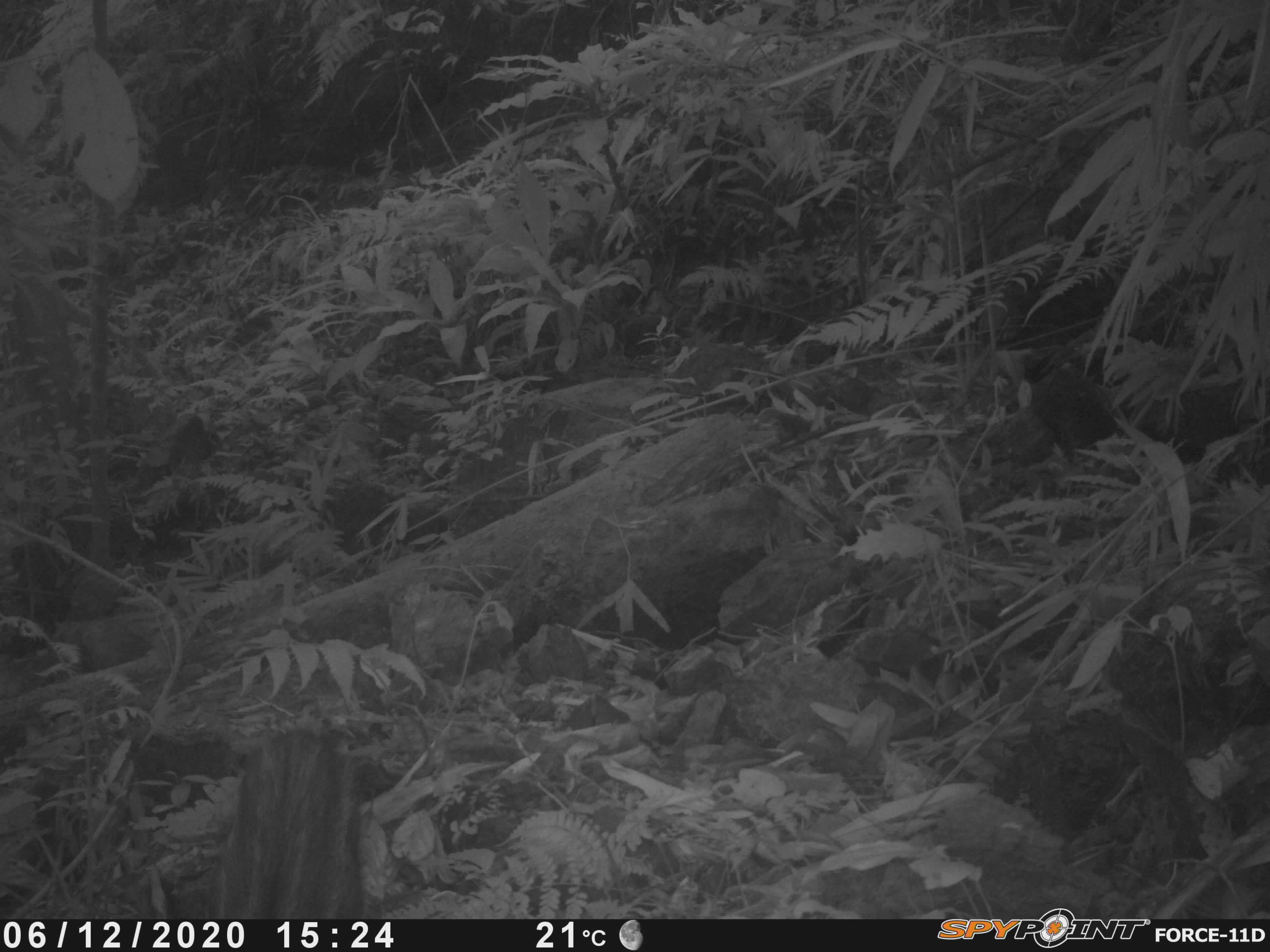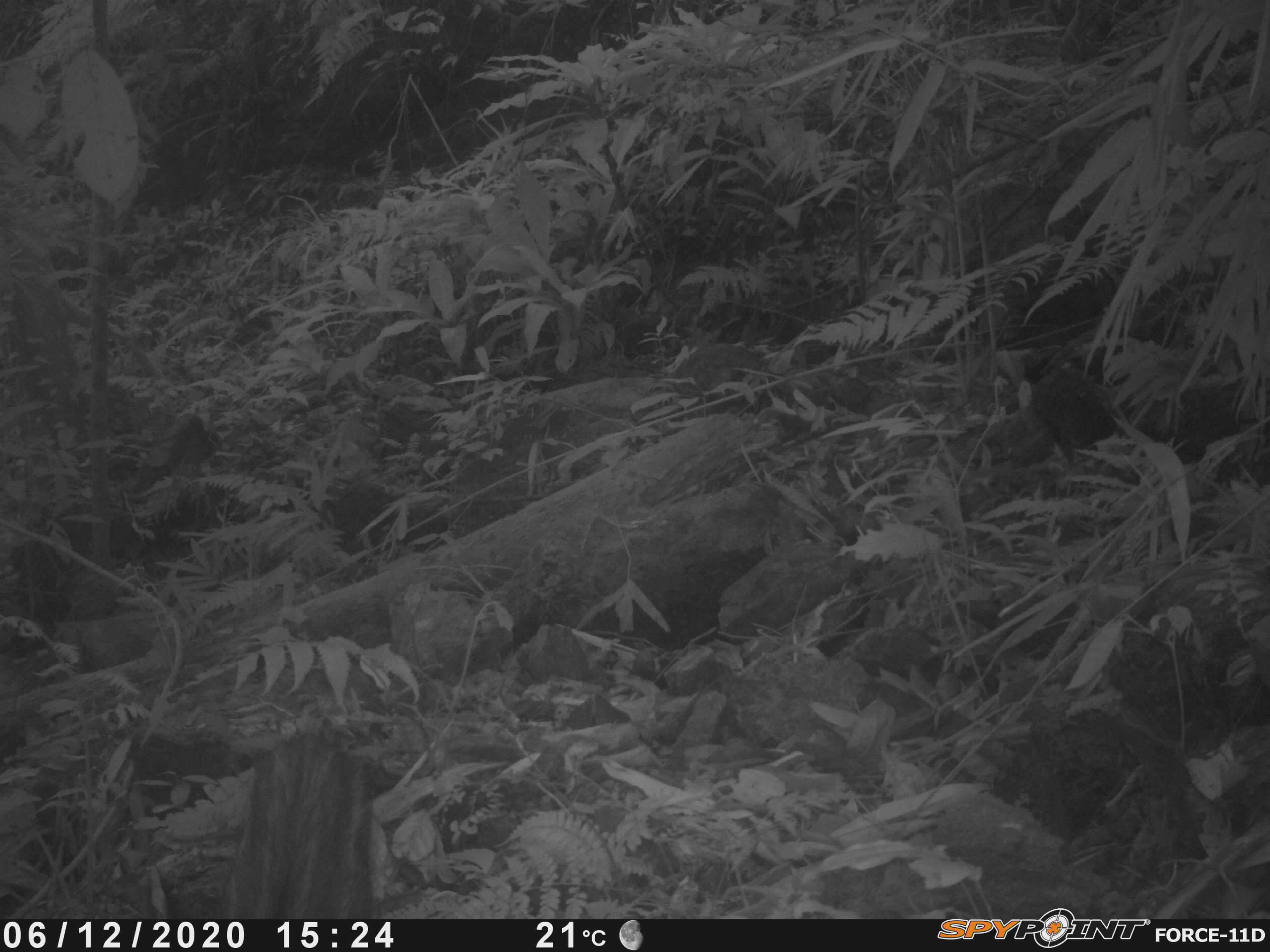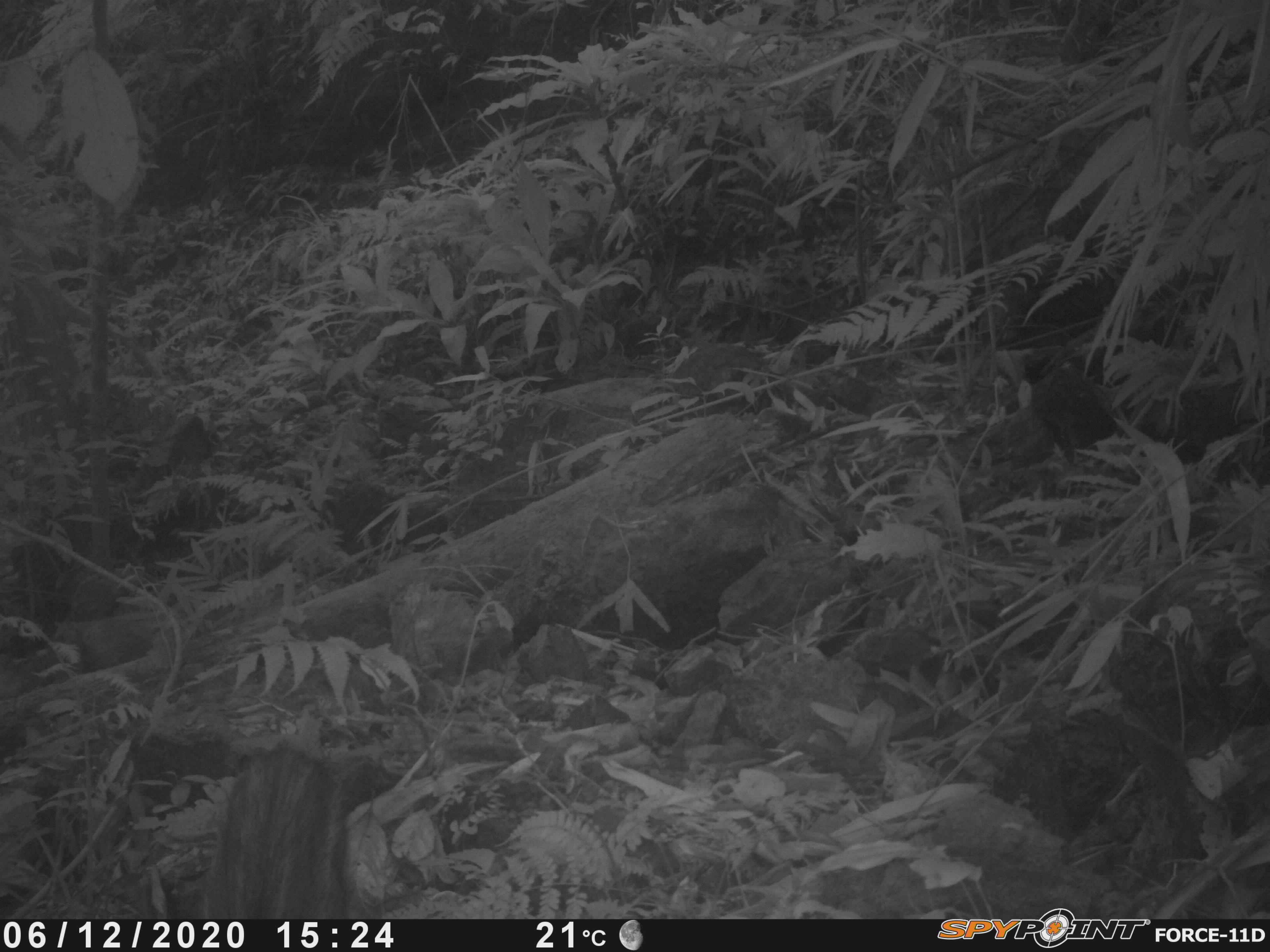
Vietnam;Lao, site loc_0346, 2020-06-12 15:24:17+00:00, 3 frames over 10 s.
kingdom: Animalia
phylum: Chordata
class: Mammalia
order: Artiodactyla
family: Suidae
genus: Sus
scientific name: Sus scrofa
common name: eurasian wild pig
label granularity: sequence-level